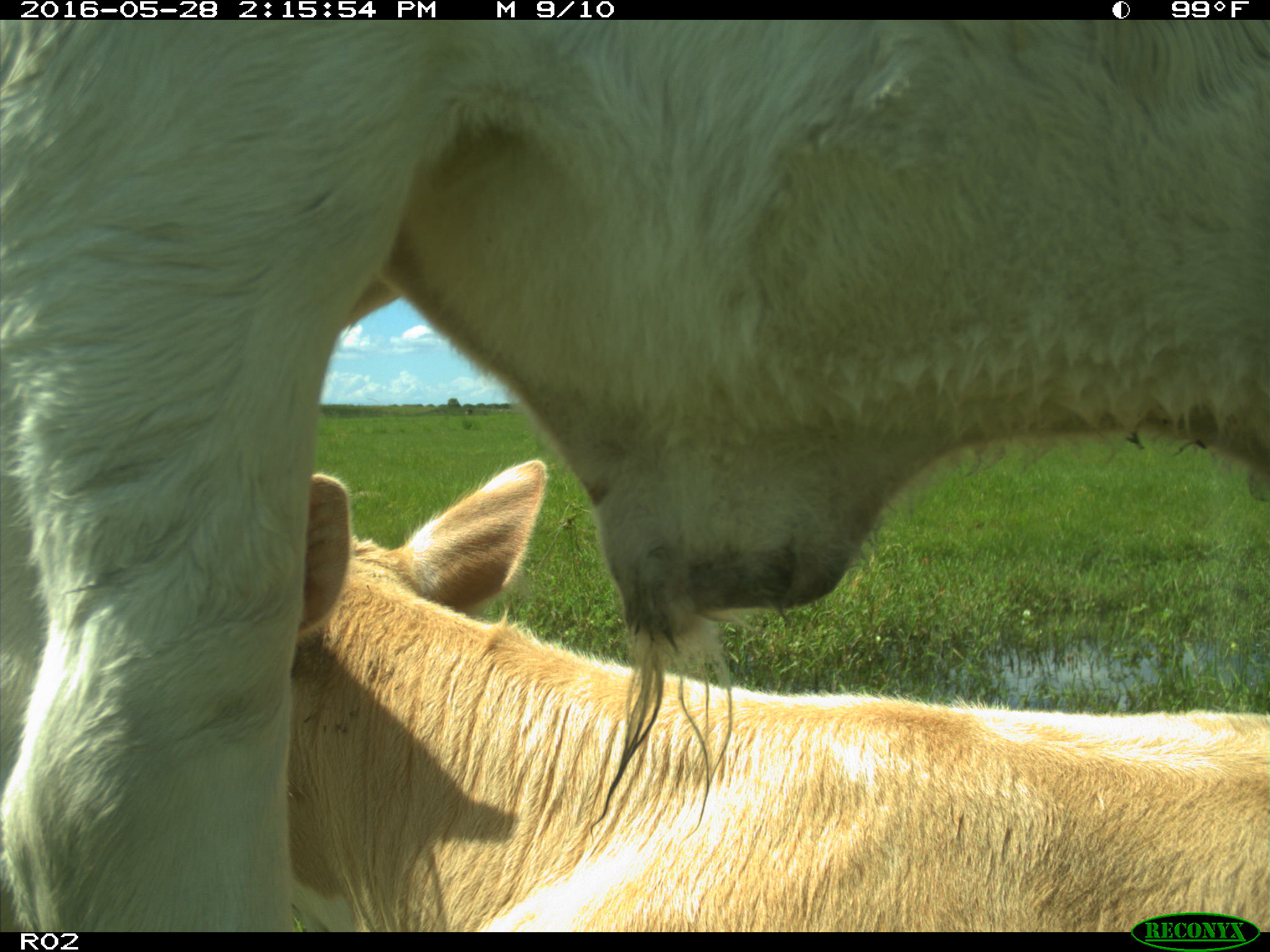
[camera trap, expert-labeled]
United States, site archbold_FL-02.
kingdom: Animalia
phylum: Chordata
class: Mammalia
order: Artiodactyla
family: Bovidae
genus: Bos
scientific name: Bos taurus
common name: domestic cow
Bos taurus (domestic cow).